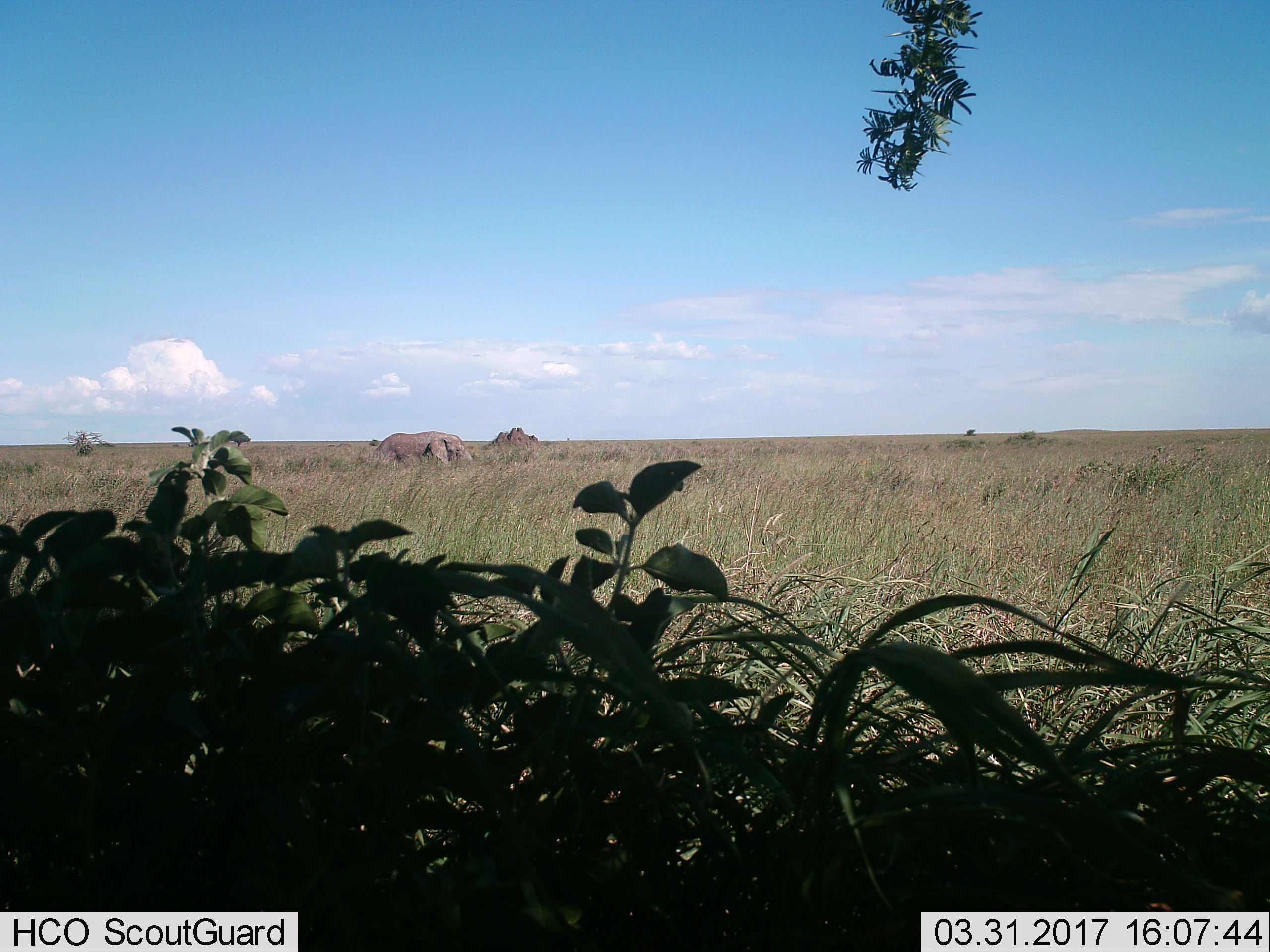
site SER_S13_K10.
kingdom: Animalia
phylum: Chordata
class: Mammalia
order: Proboscidea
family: Elephantidae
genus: Loxodonta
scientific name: Loxodonta africana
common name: african bush elephant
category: elephant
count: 1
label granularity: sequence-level